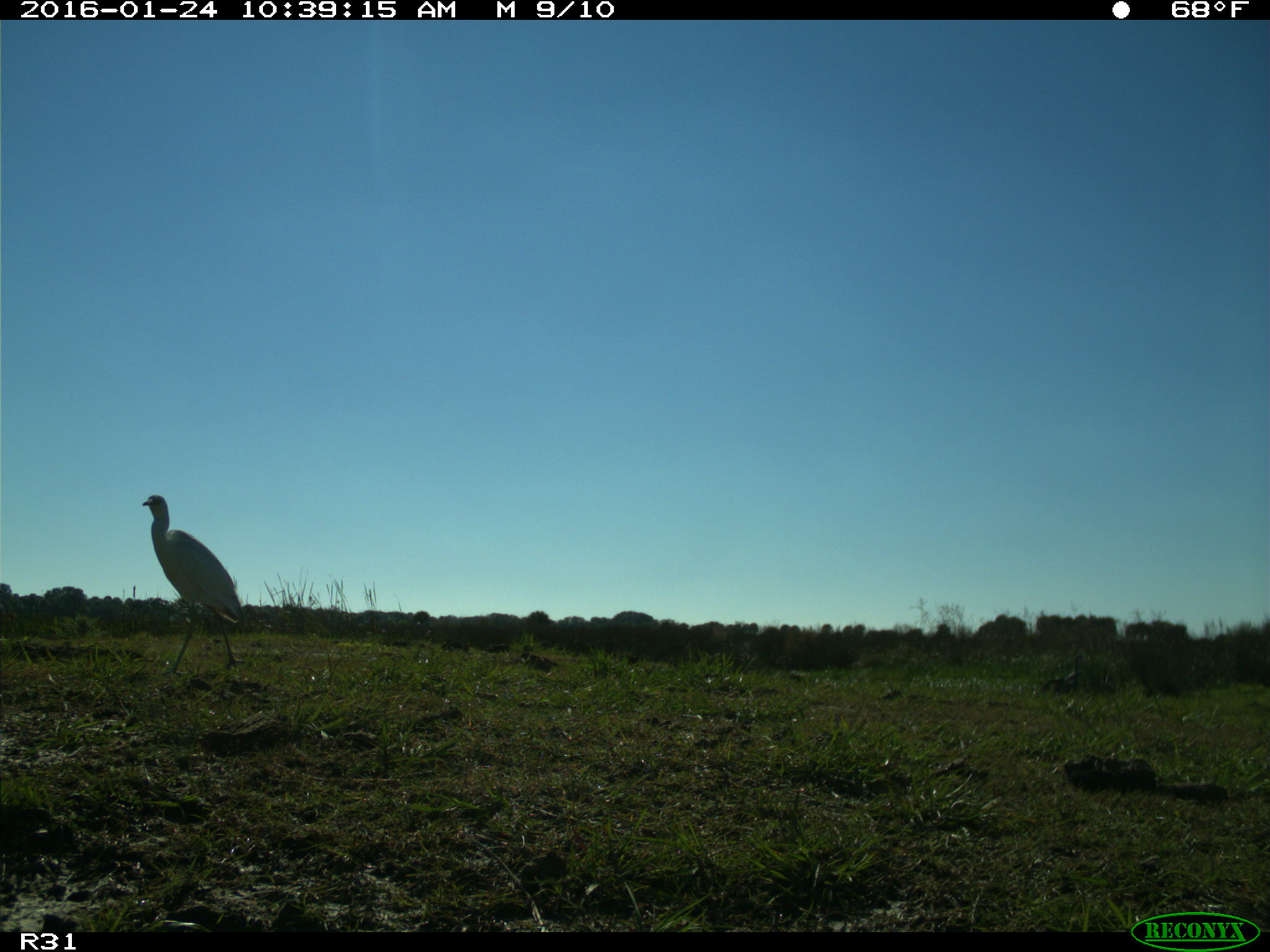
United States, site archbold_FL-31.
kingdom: Animalia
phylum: Chordata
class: Aves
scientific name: Aves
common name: birds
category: unidentified bird